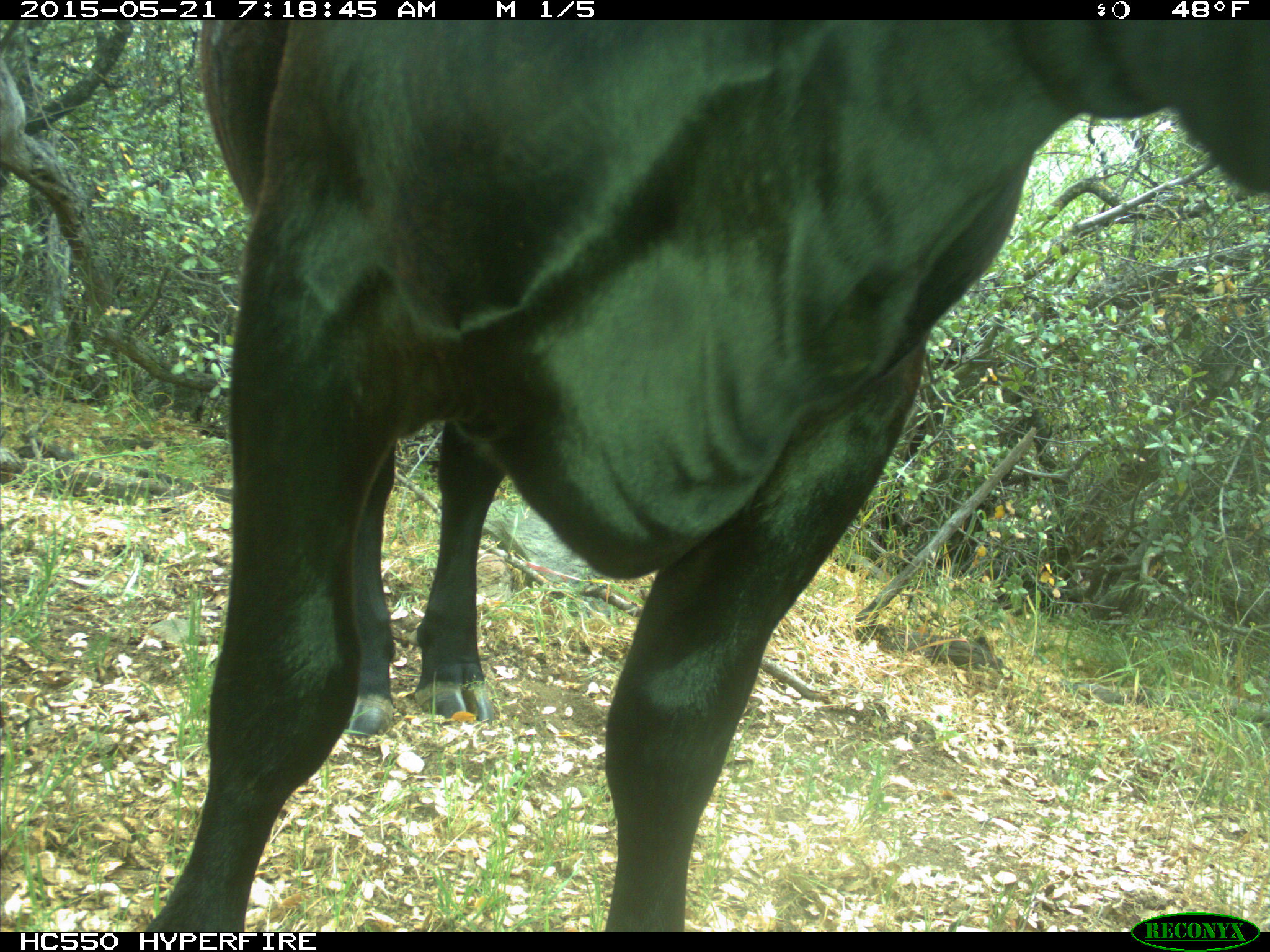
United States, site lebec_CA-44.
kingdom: Animalia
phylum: Chordata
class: Mammalia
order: Artiodactyla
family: Bovidae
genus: Bos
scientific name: Bos taurus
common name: domestic cow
Bos taurus (domestic cow).